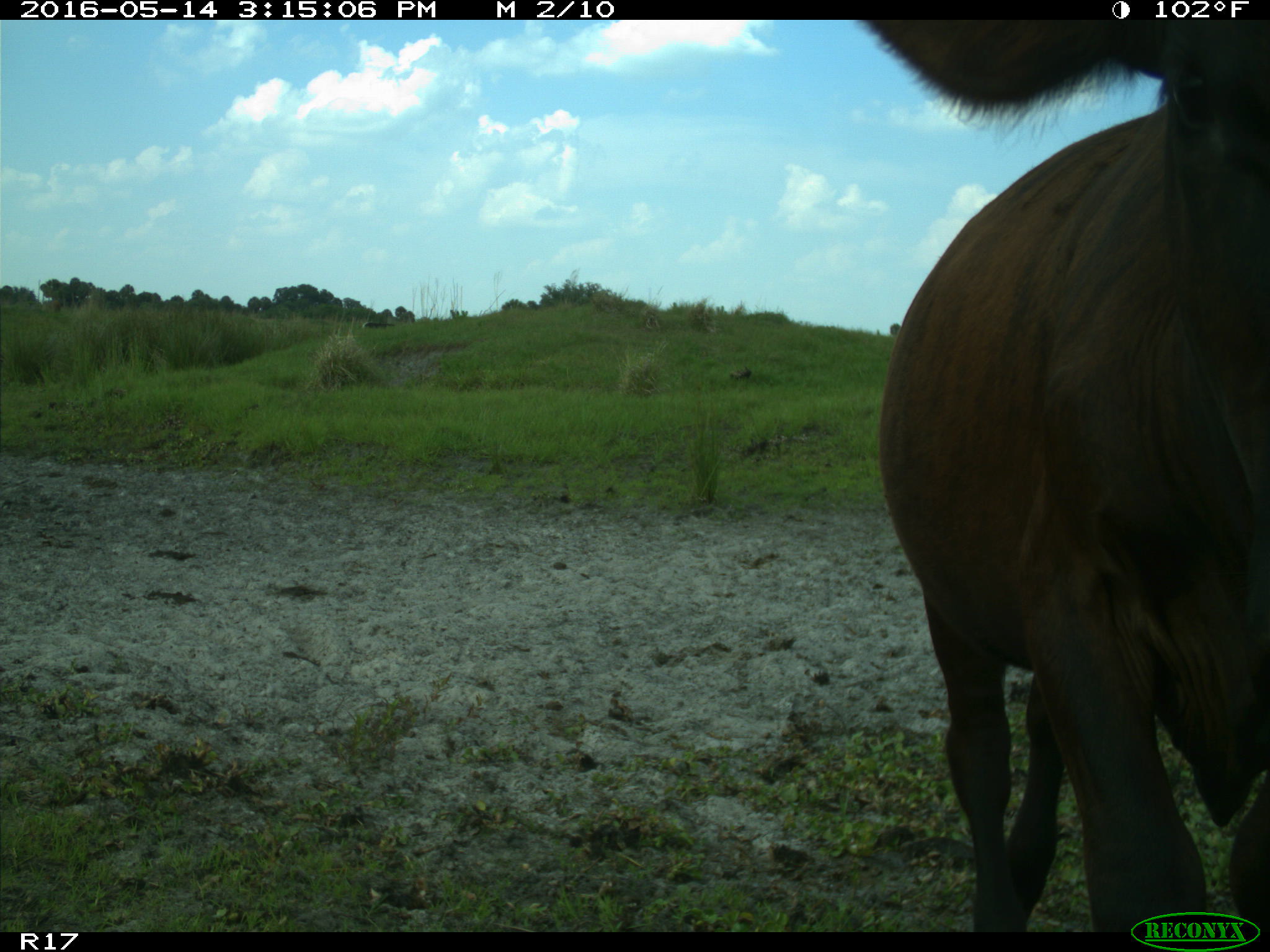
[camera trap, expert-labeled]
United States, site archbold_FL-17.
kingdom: Animalia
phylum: Chordata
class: Mammalia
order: Artiodactyla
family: Bovidae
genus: Bos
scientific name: Bos taurus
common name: domestic cow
Bos taurus (domestic cow).